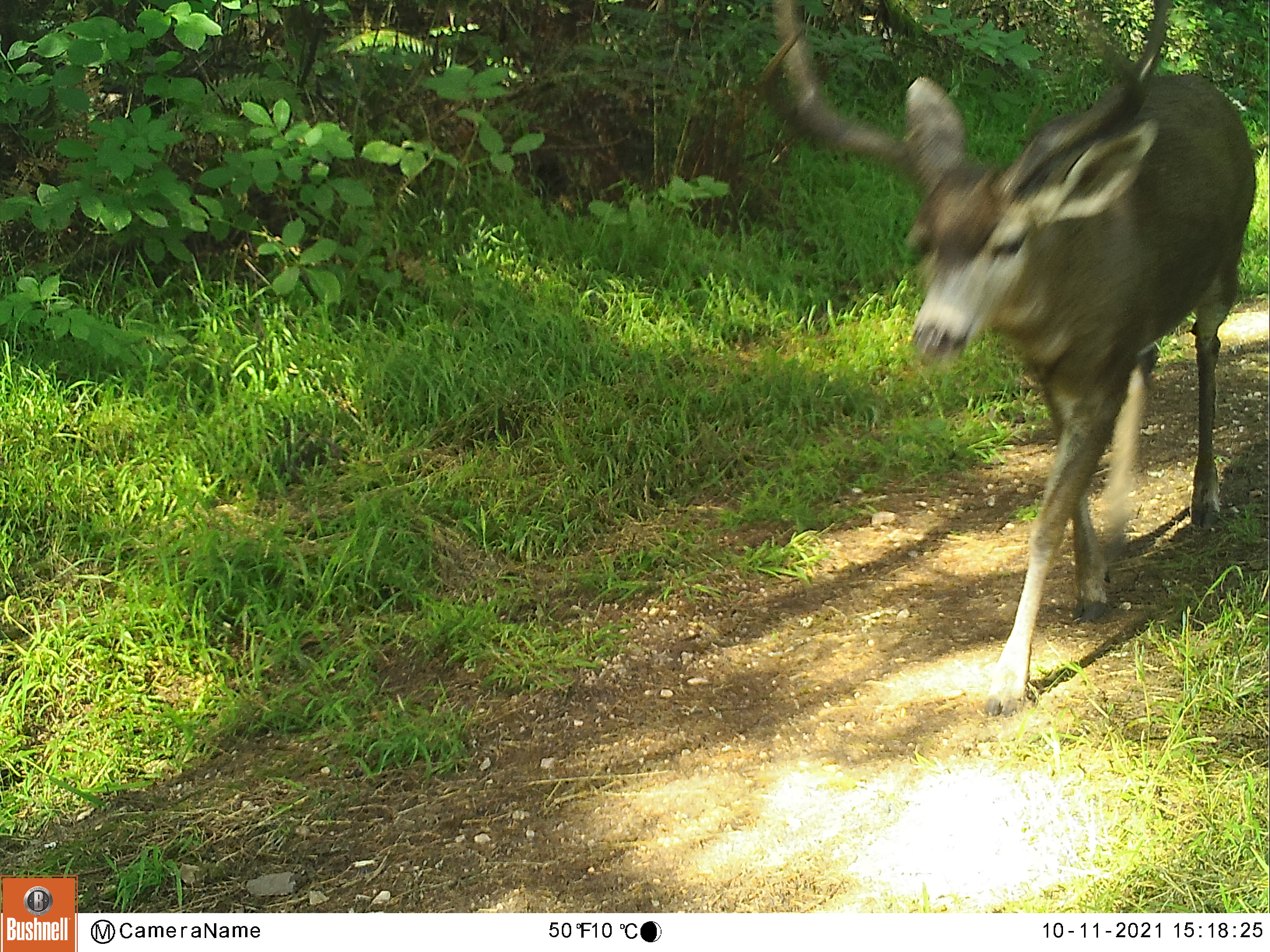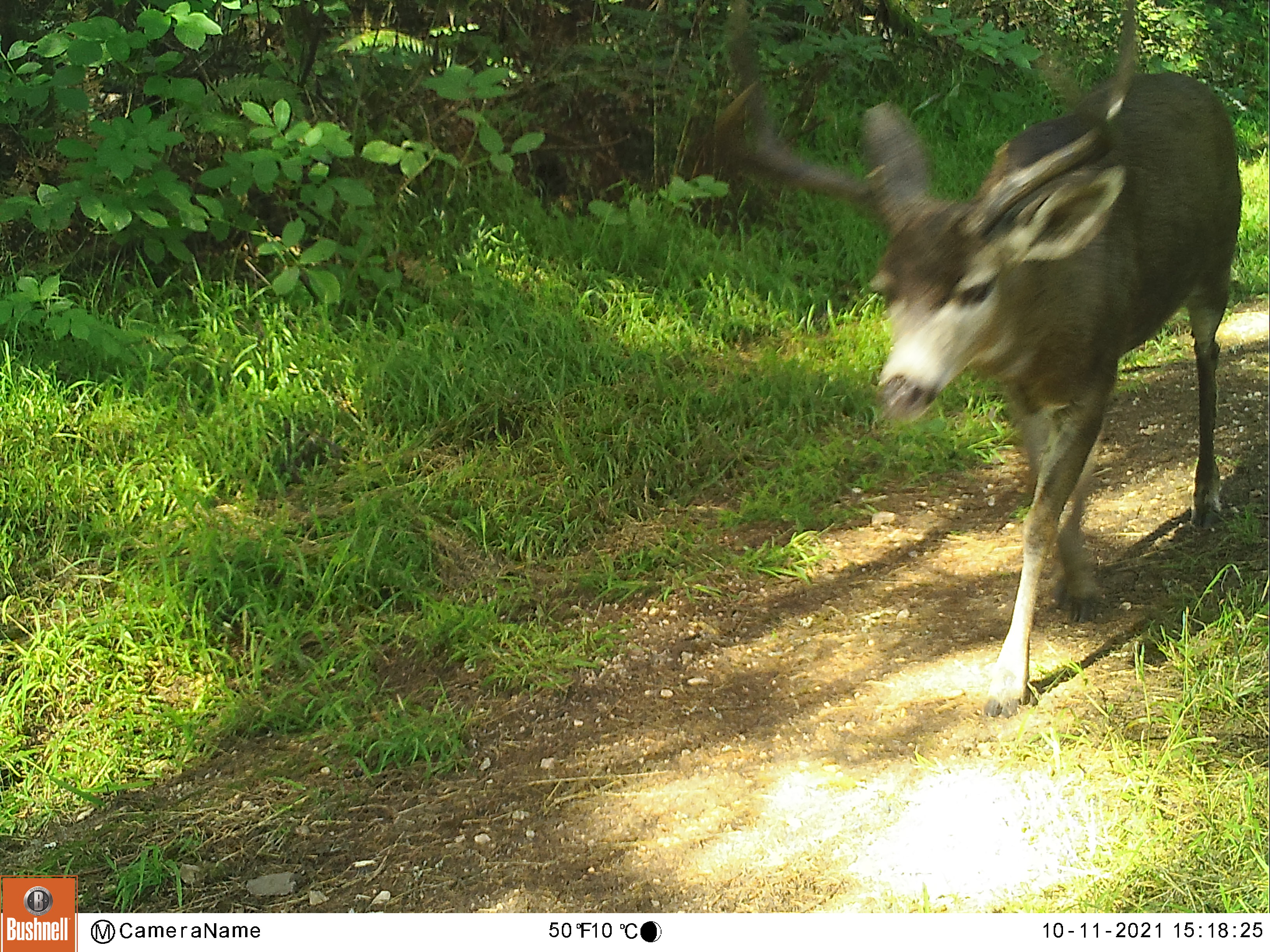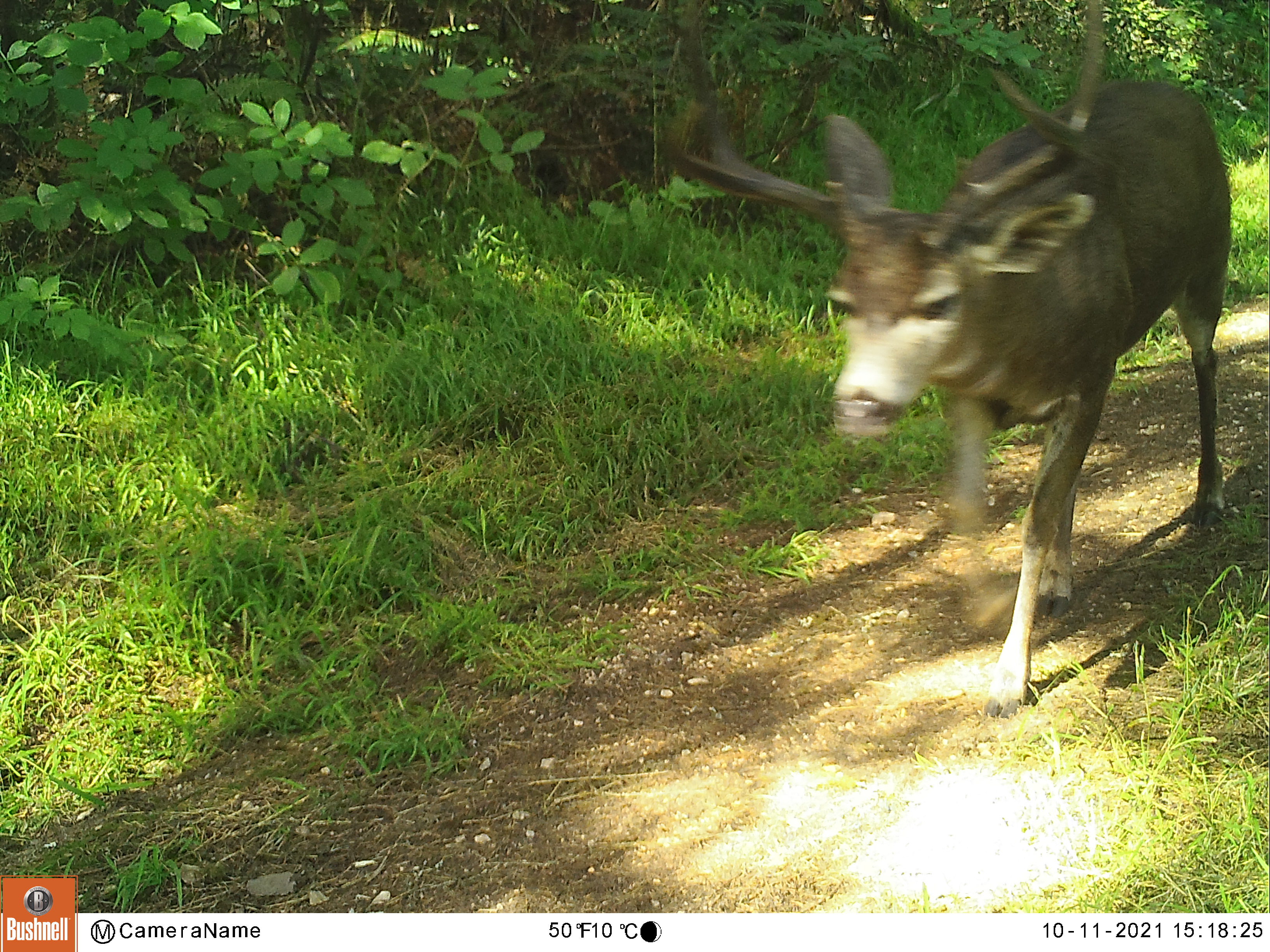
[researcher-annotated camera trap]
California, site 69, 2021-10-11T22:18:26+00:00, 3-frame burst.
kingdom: Animalia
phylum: Chordata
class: Mammalia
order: Artiodactyla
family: Cervidae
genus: Odocoileus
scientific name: Odocoileus hemionus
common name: mule deer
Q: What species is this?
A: Mule deer (Odocoileus hemionus).